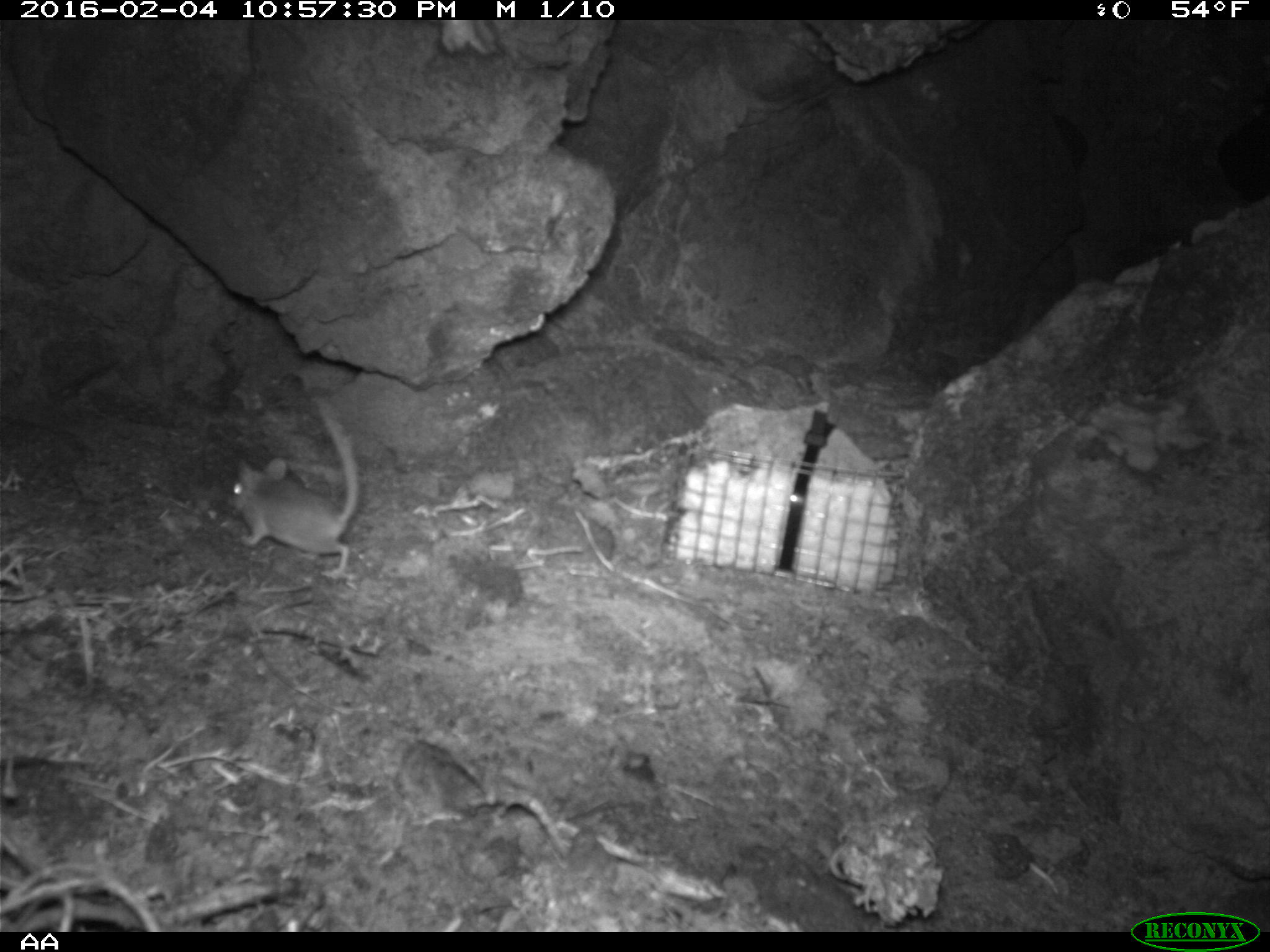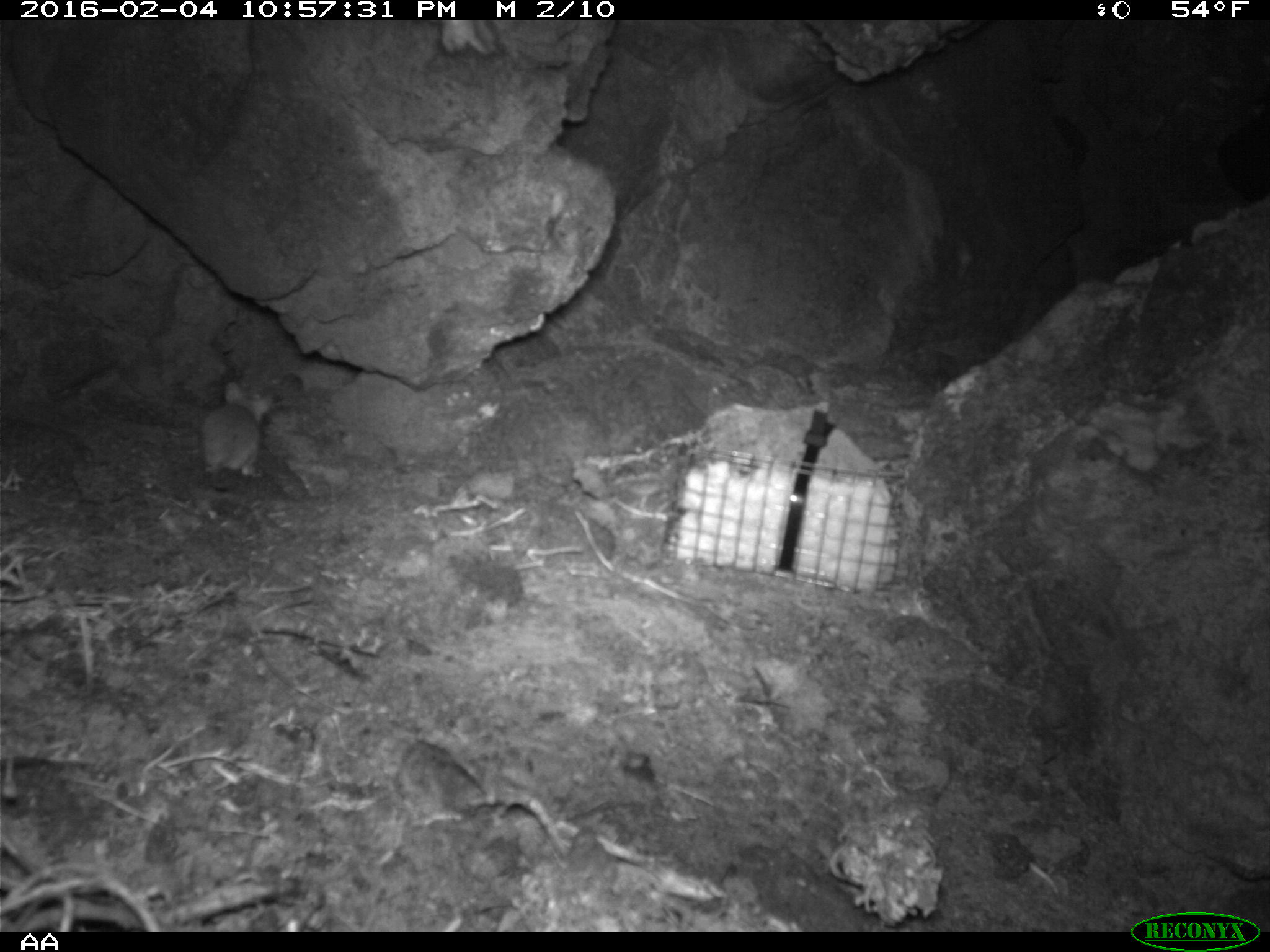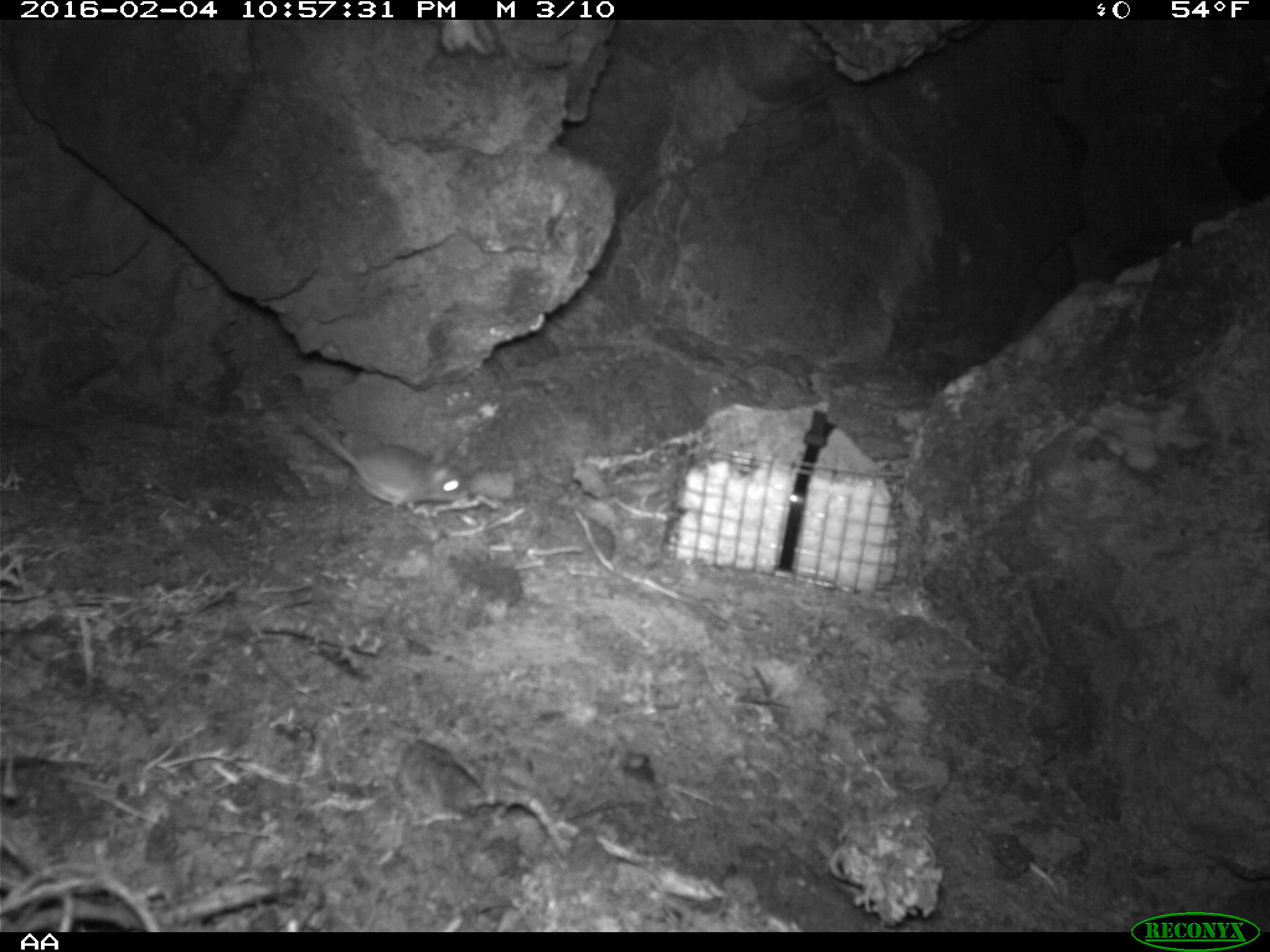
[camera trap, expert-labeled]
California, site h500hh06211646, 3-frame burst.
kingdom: Animalia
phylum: Chordata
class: Mammalia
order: Rodentia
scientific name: Rodentia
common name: rodent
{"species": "rodent (Rodentia)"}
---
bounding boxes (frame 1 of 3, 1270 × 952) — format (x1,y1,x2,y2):
rodent: (221,394,361,581)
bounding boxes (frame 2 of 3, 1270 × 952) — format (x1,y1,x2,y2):
rodent: (205,381,273,479)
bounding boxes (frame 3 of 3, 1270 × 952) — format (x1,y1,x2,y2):
rodent: (294,407,474,518)